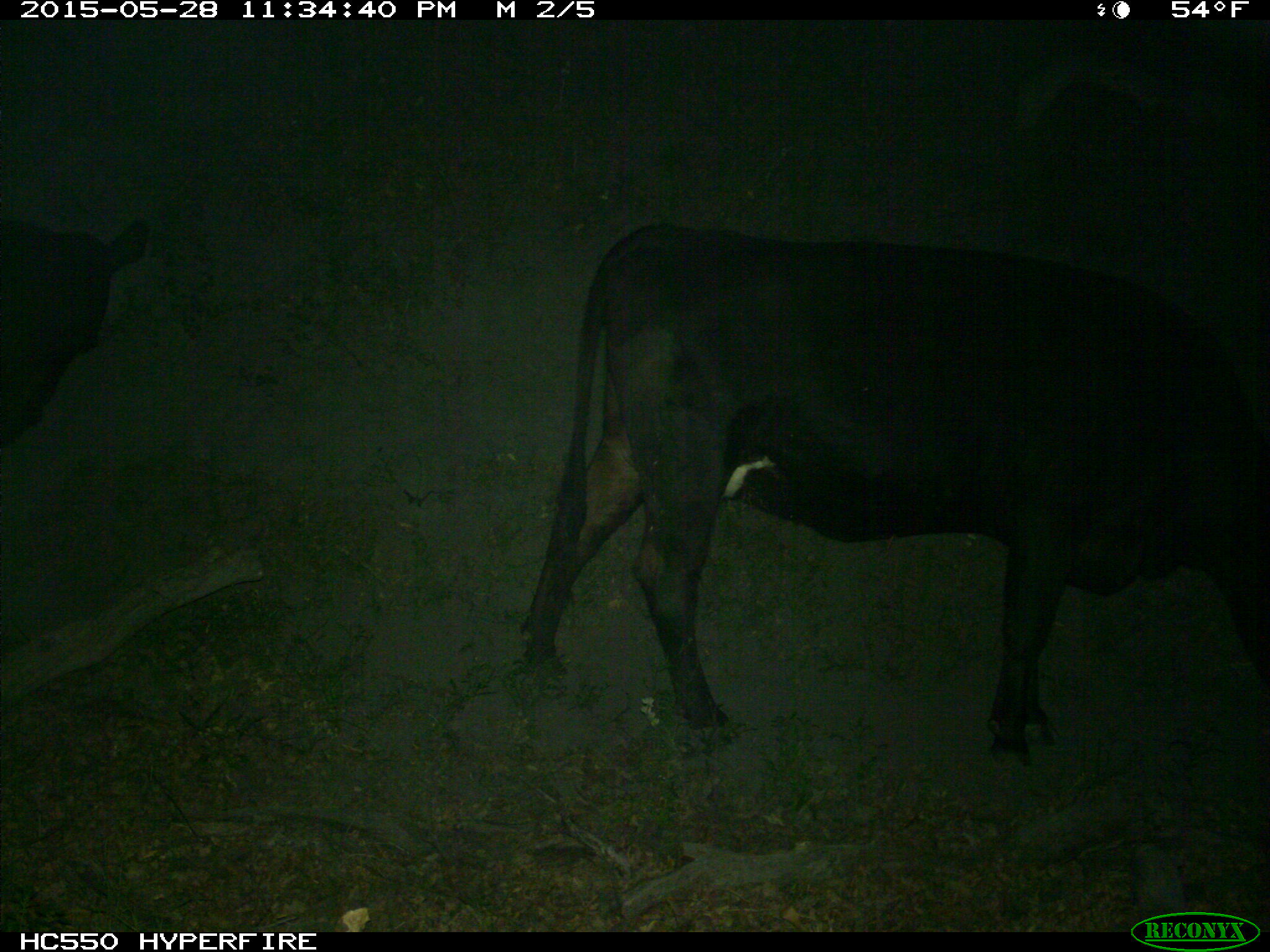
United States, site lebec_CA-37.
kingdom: Animalia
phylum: Chordata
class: Mammalia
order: Artiodactyla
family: Bovidae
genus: Bos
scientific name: Bos taurus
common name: domestic cow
Bos taurus (domestic cow).